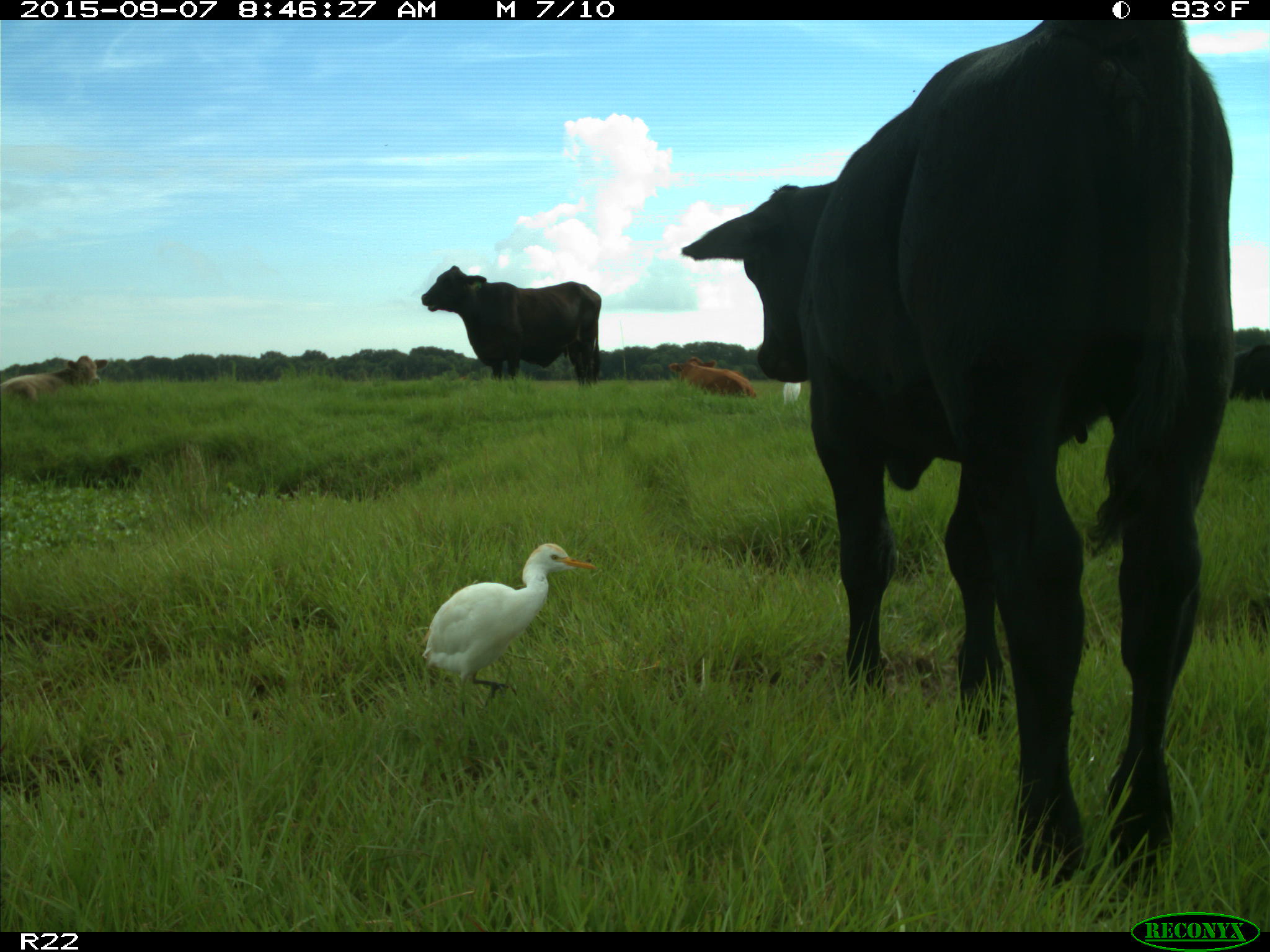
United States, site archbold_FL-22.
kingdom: Animalia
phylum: Chordata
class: Mammalia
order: Artiodactyla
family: Bovidae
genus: Bos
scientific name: Bos taurus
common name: domestic cow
Bos taurus (domestic cow).